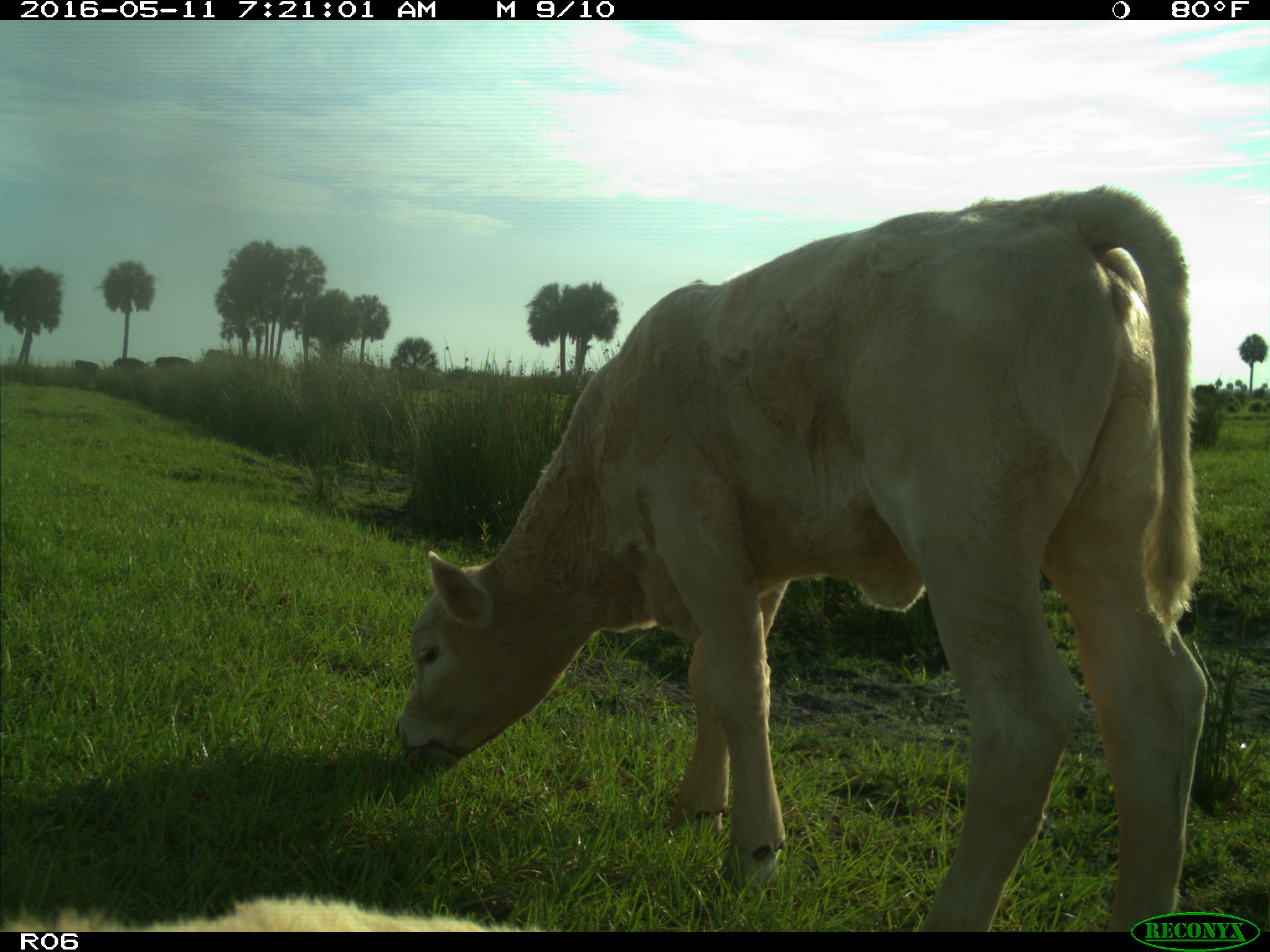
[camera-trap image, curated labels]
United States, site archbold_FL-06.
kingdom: Animalia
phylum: Chordata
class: Mammalia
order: Artiodactyla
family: Bovidae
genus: Bos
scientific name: Bos taurus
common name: domestic cow